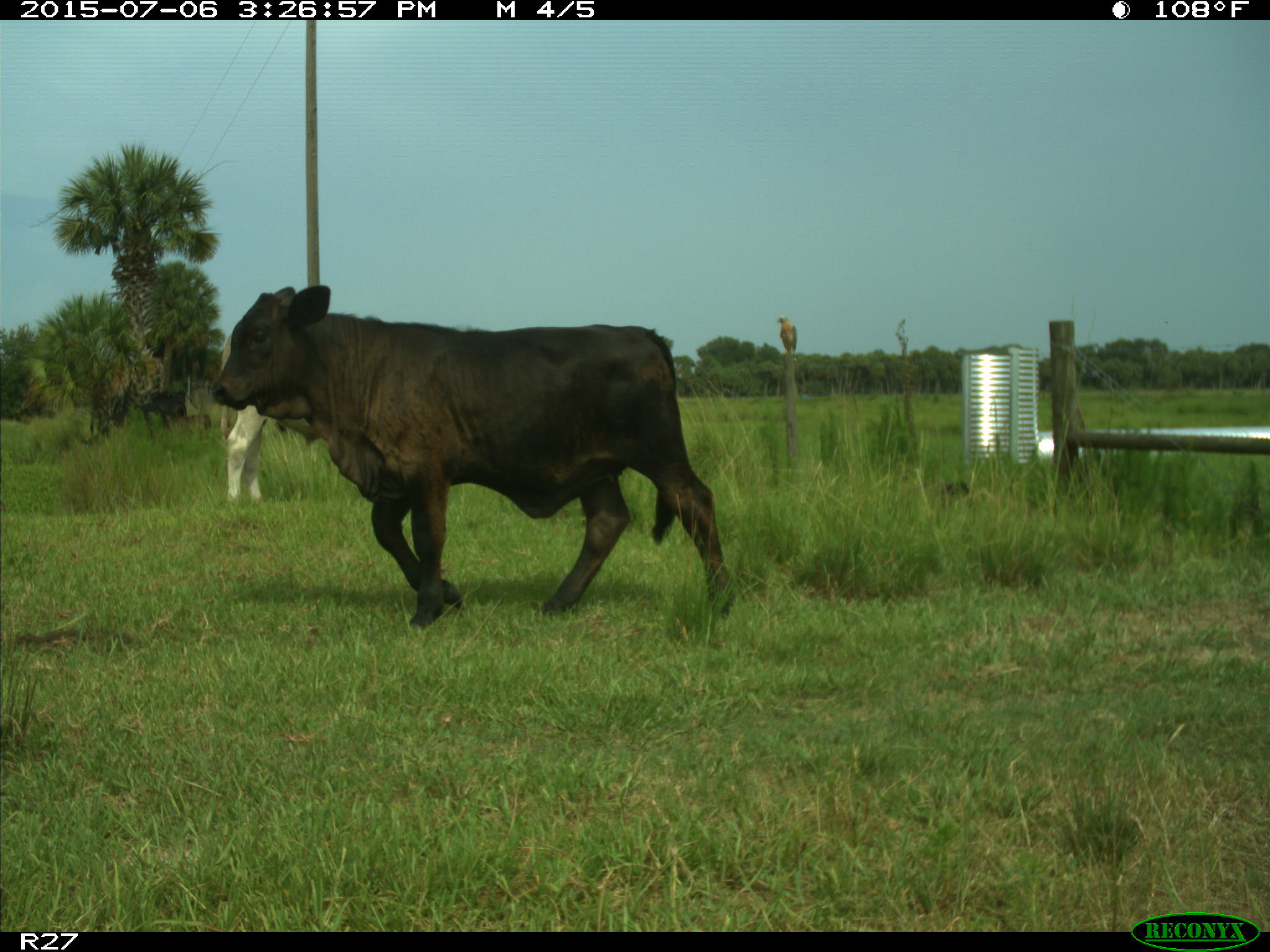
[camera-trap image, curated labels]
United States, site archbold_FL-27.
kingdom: Animalia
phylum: Chordata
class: Mammalia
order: Artiodactyla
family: Bovidae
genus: Bos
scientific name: Bos taurus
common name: domestic cow